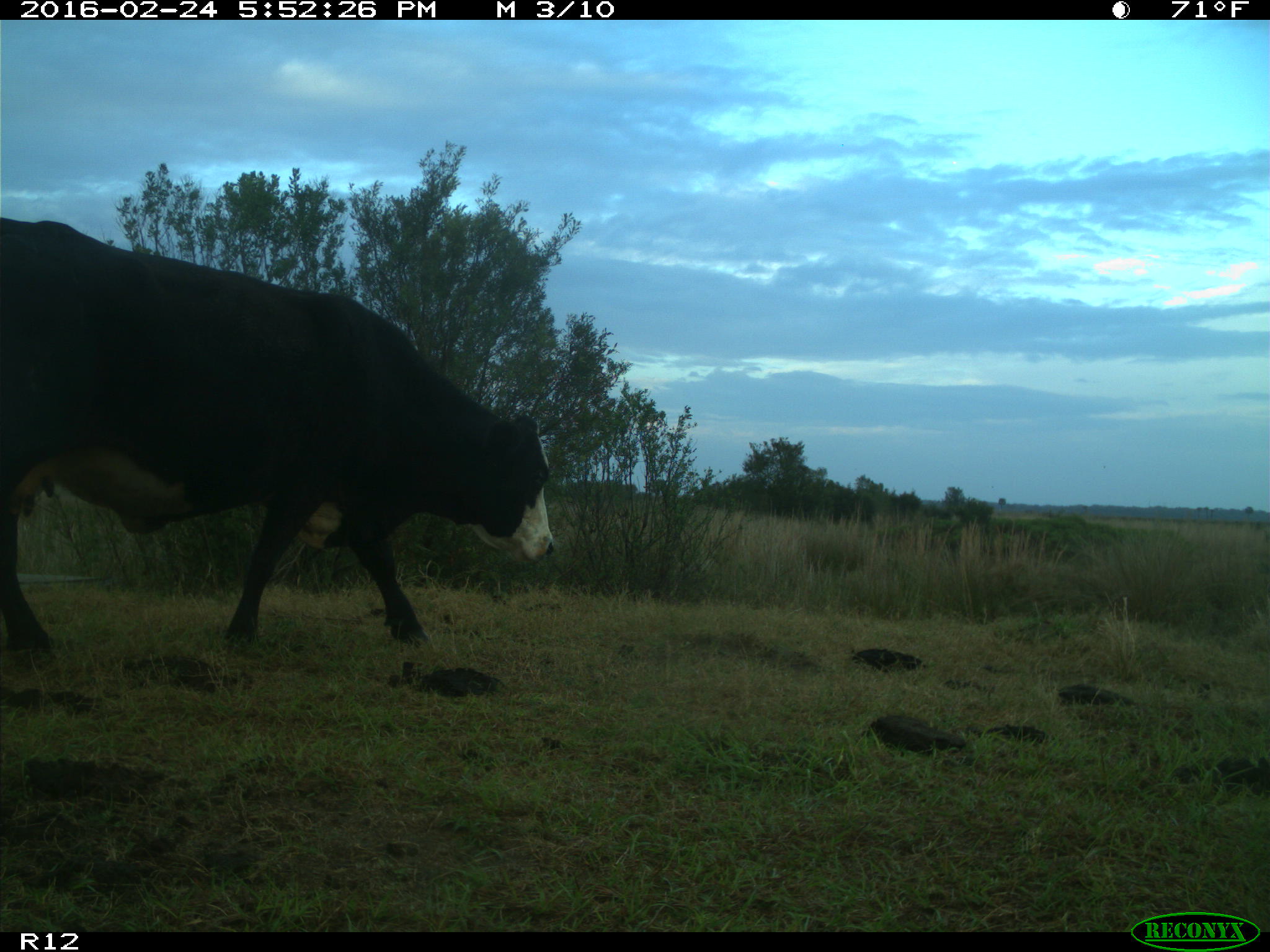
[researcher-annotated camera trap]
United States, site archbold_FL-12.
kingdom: Animalia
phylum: Chordata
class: Mammalia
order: Artiodactyla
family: Bovidae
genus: Bos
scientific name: Bos taurus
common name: domestic cow